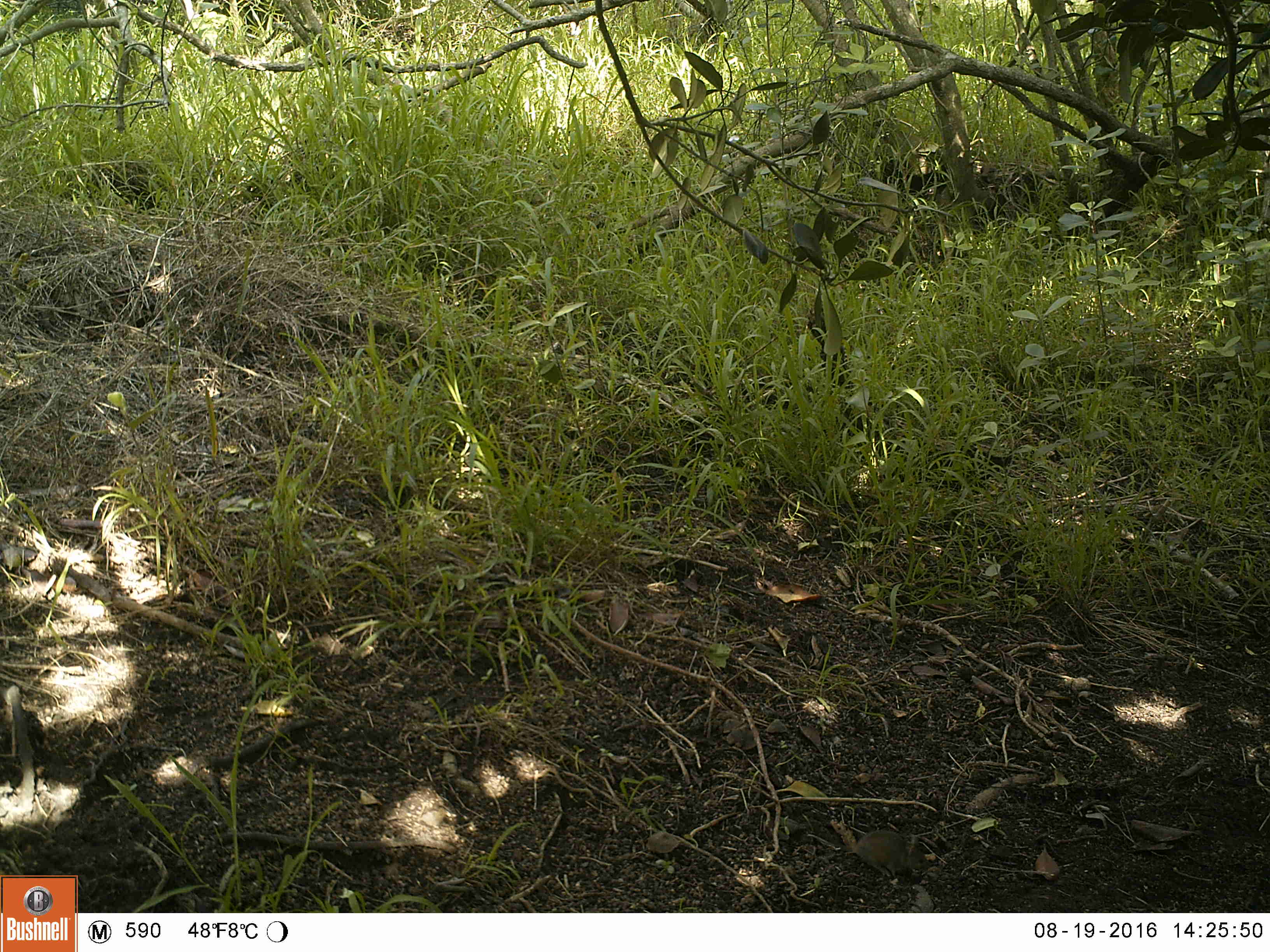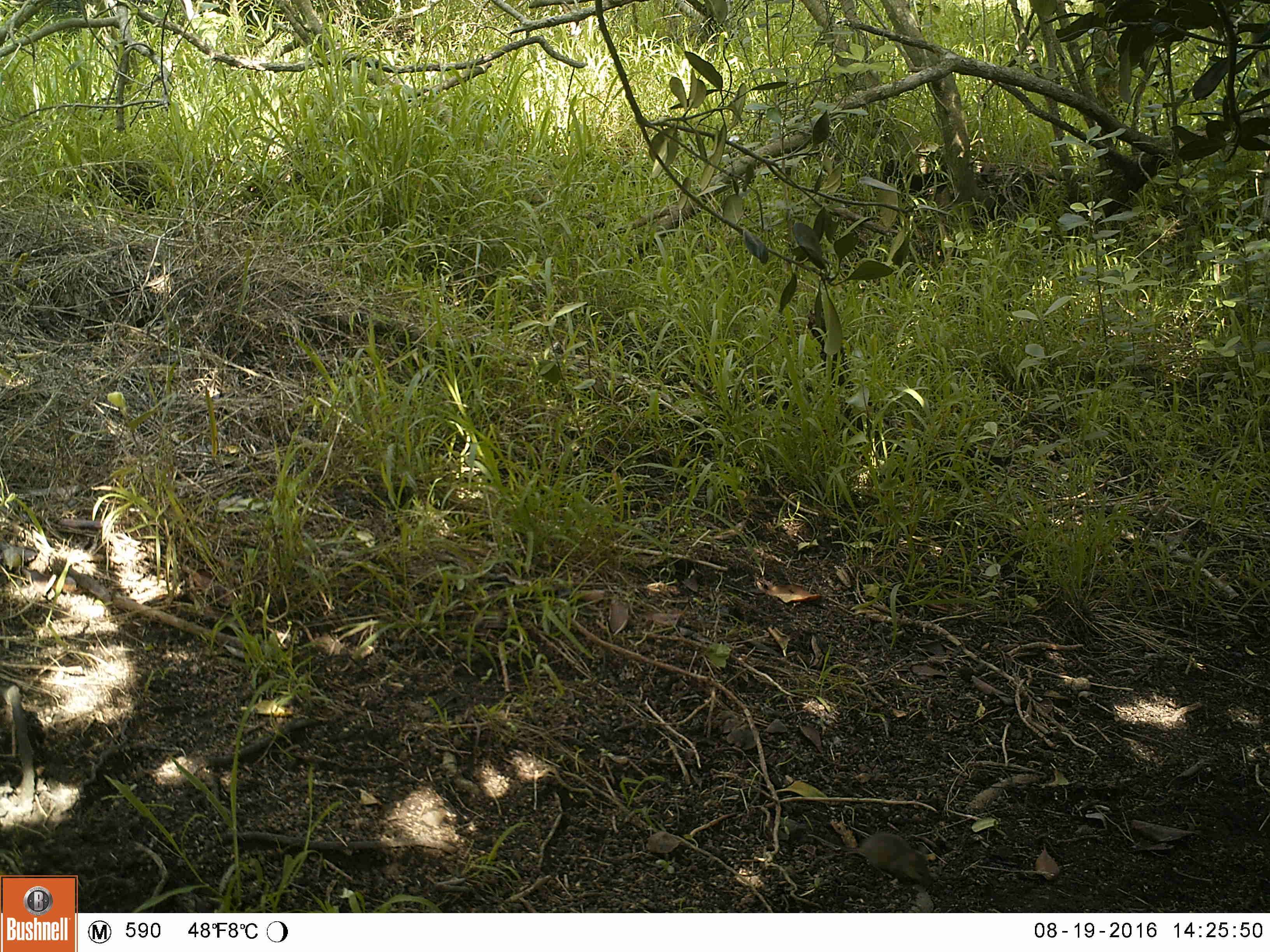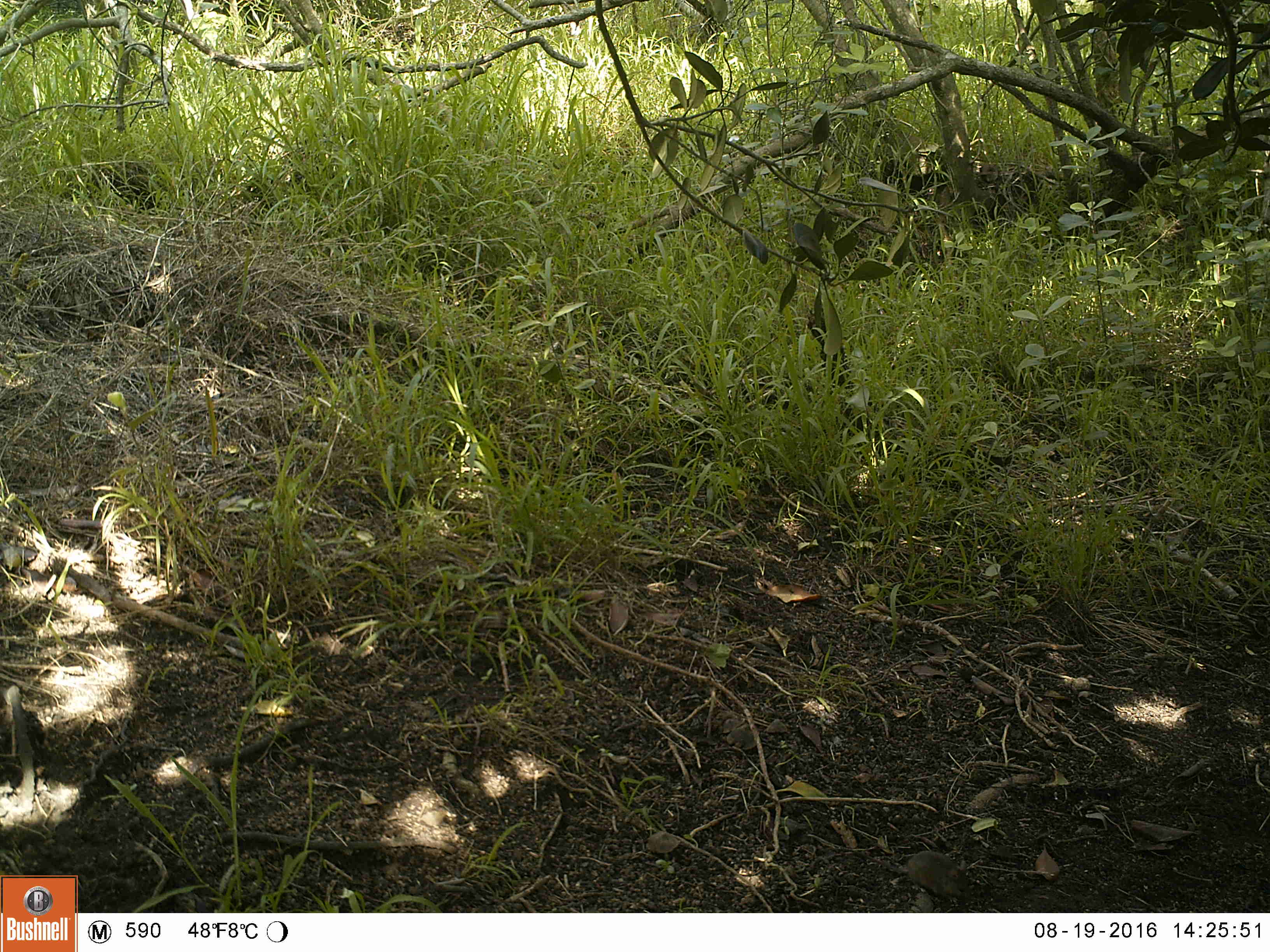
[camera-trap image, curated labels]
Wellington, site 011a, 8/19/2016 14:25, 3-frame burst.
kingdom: Animalia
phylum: Chordata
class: Mammalia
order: Rodentia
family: Muridae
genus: Mus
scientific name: Mus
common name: mouse